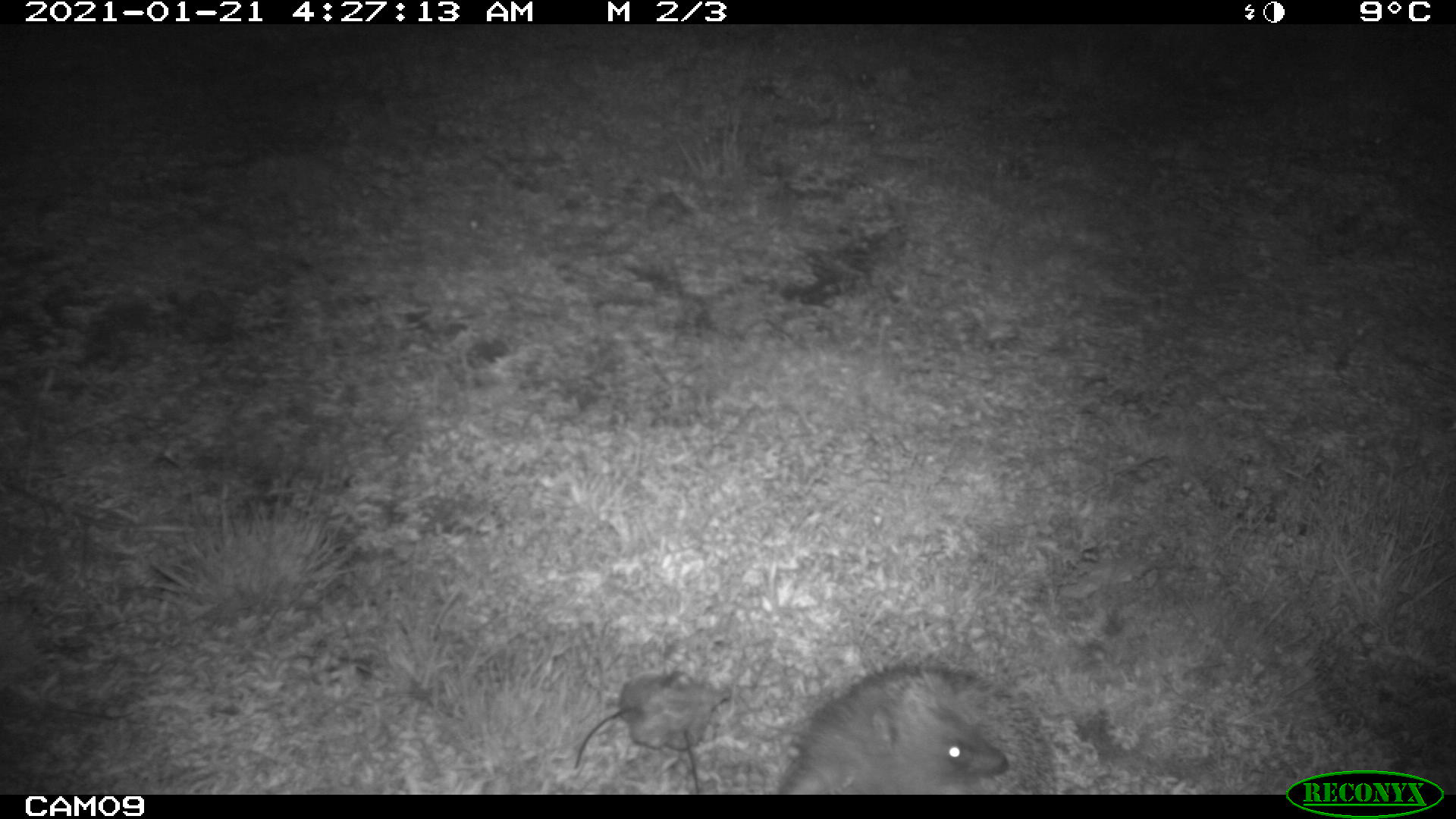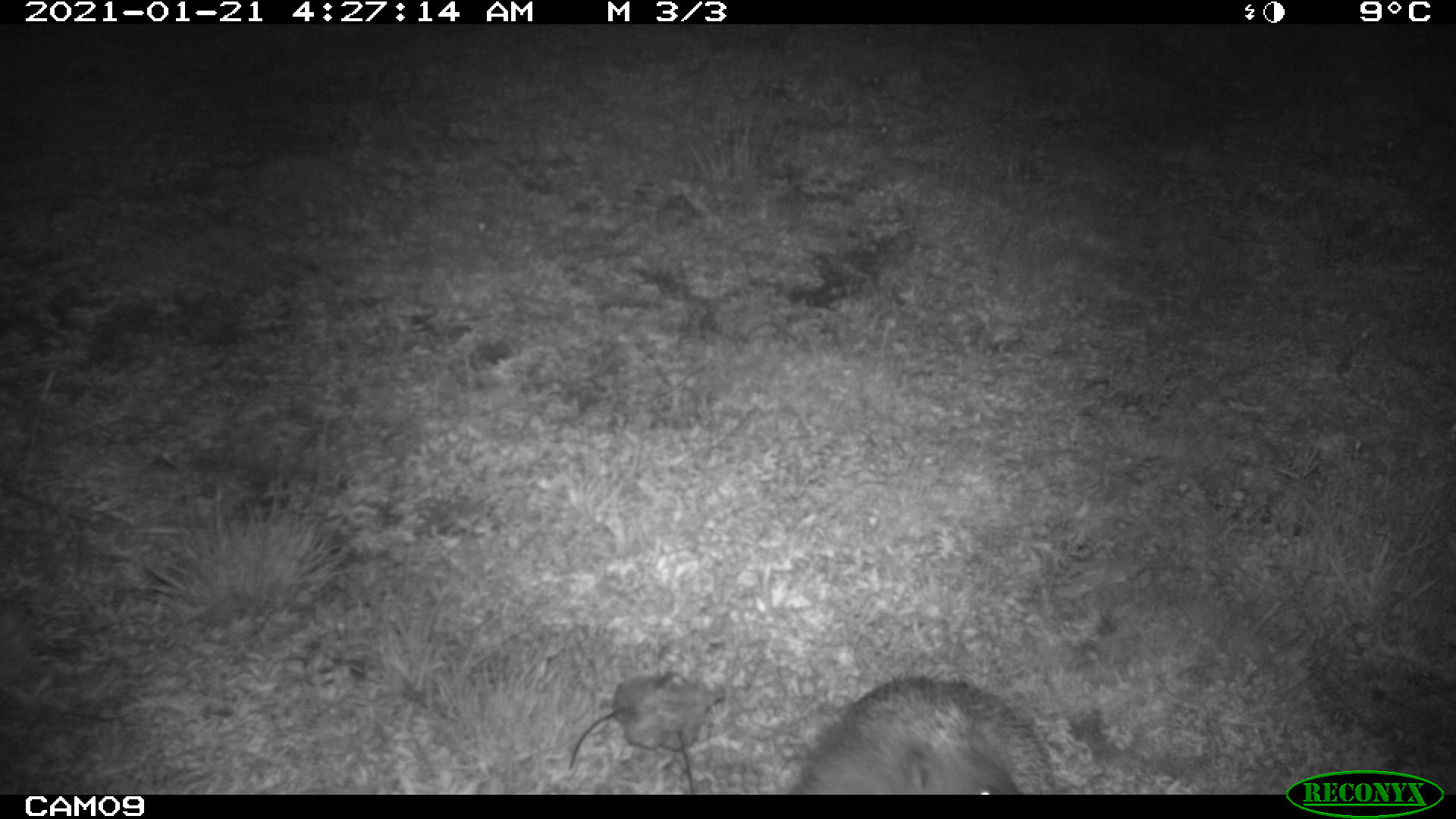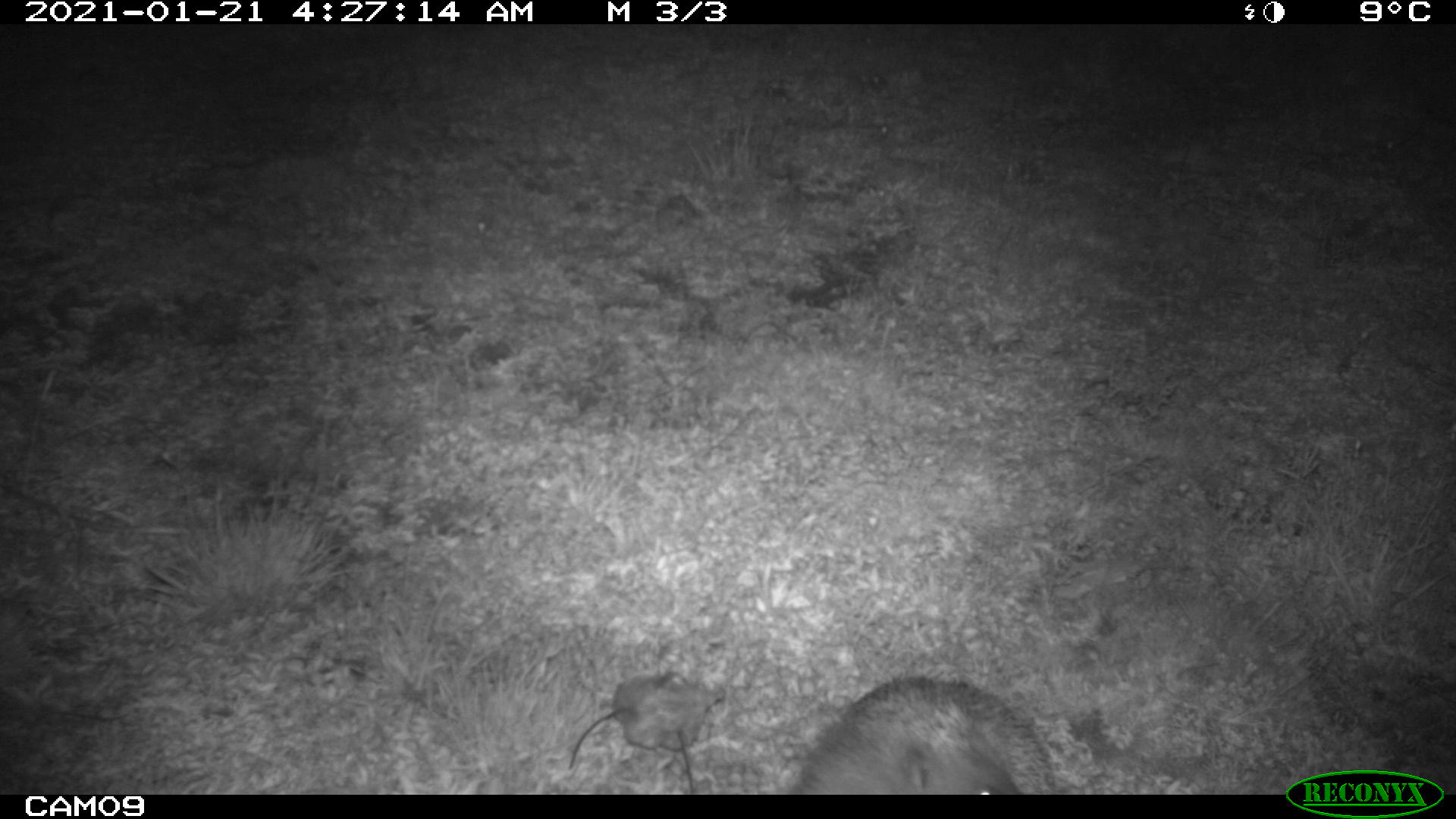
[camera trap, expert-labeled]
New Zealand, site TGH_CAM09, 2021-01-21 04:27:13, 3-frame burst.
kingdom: Animalia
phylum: Chordata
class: Mammalia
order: Eulipotyphla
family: Erinaceidae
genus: Erinaceus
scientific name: Erinaceus europaeus europaeus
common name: european hedgehog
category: hedgehog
Hedgehog (european hedgehog) (Erinaceus europaeus europaeus).